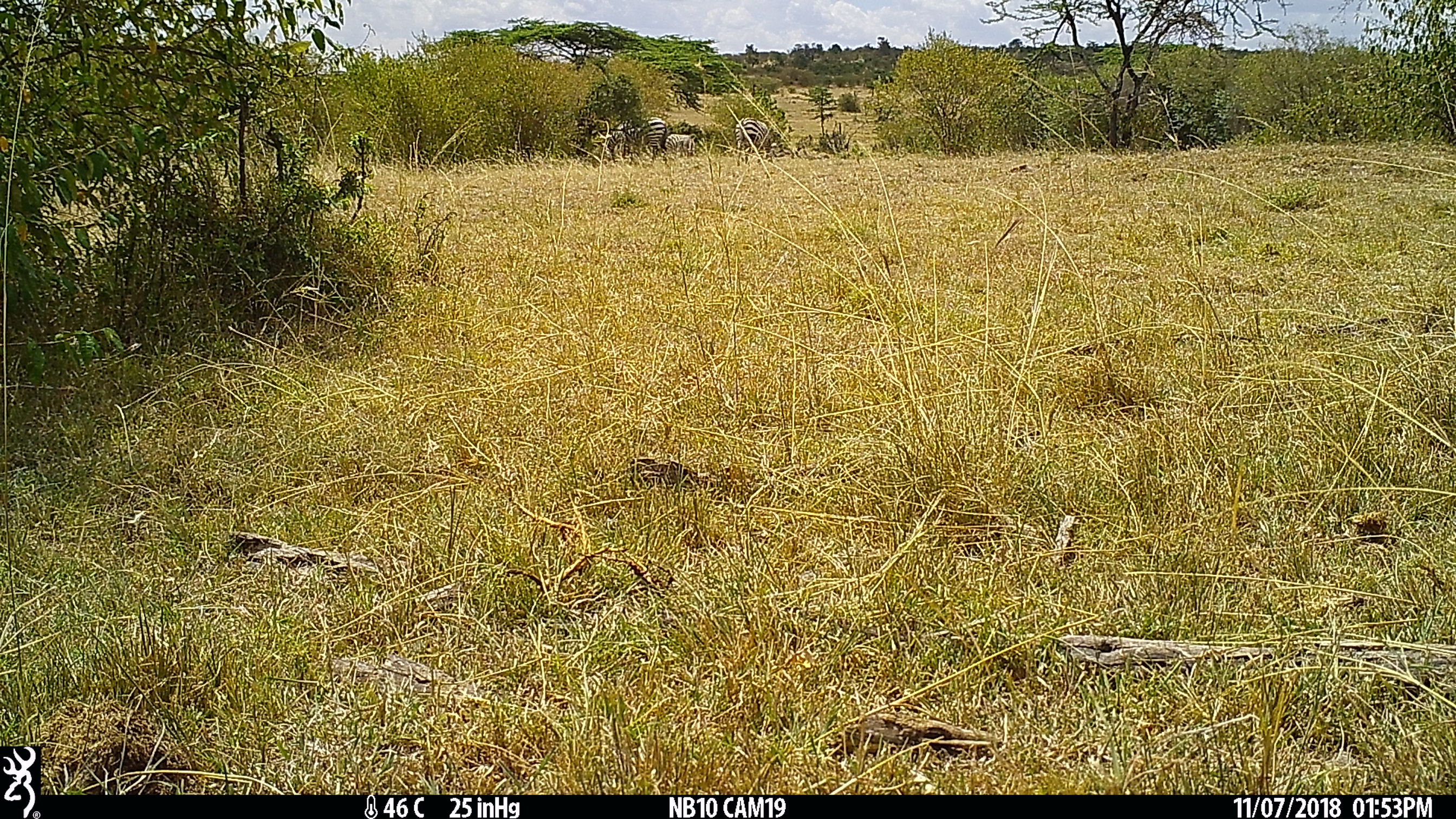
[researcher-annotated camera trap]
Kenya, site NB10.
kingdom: Animalia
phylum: Chordata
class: Mammalia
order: Perissodactyla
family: Equidae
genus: Equus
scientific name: Equus quagga burchellii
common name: burchell's zebra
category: zebra